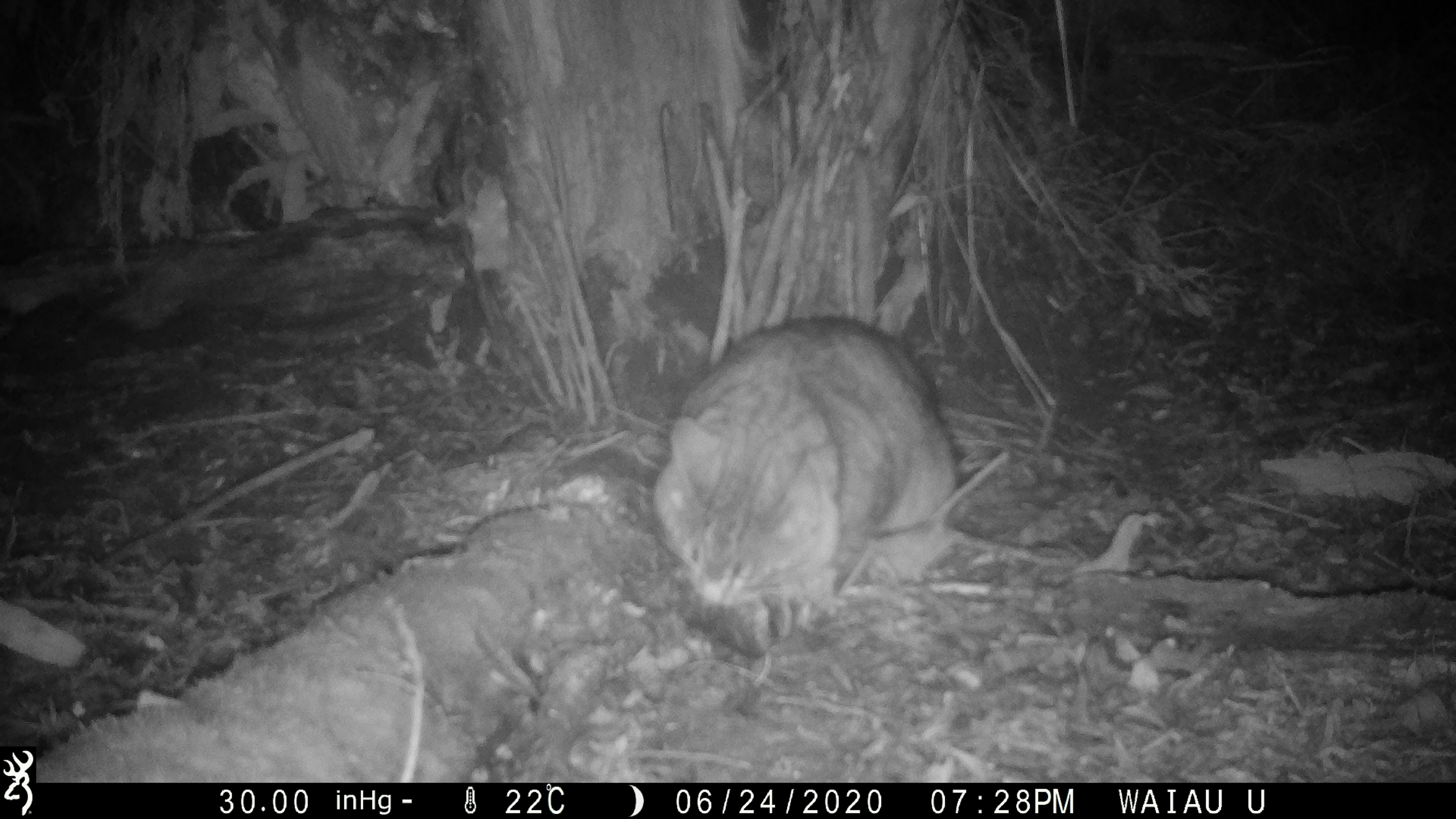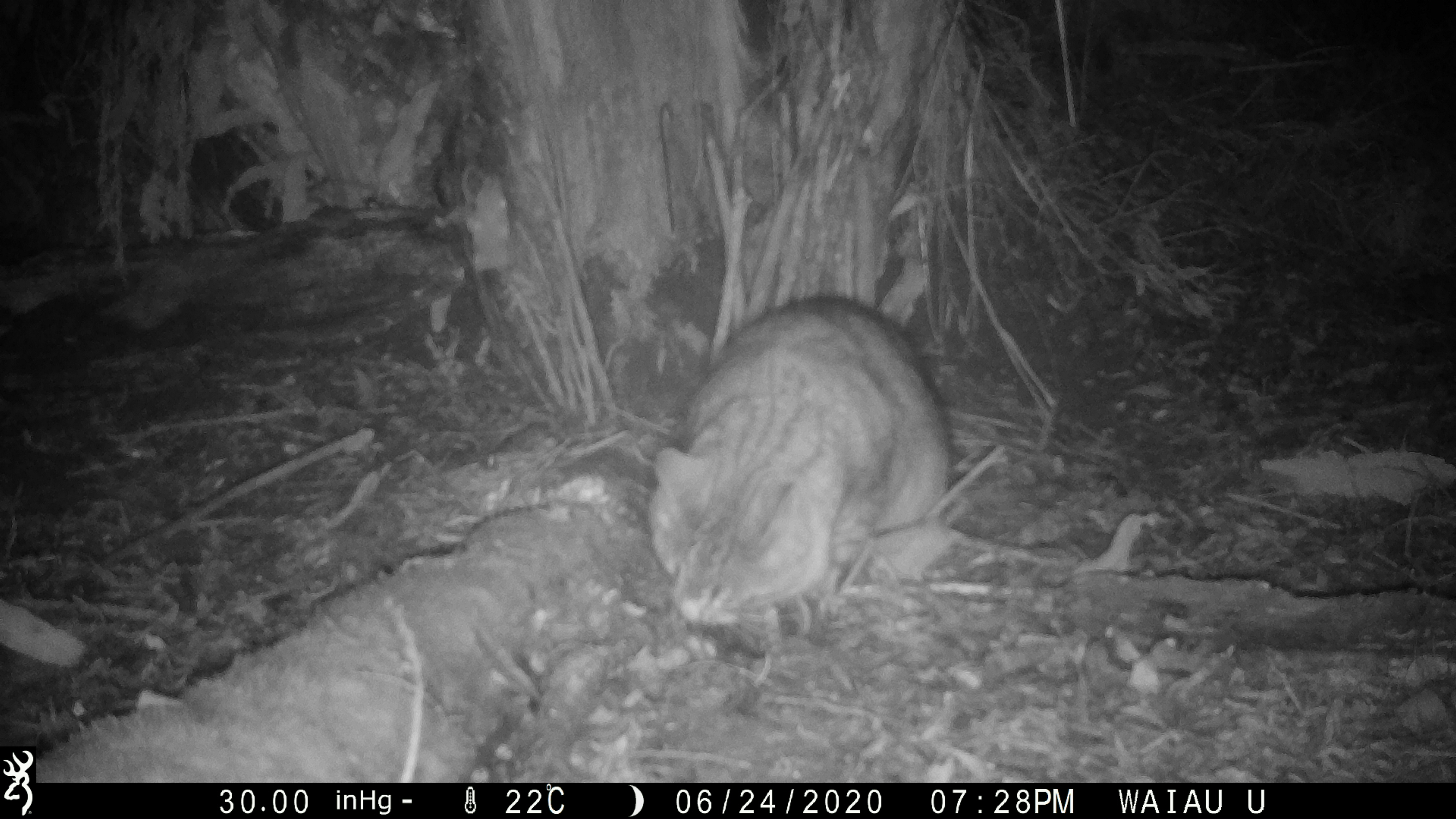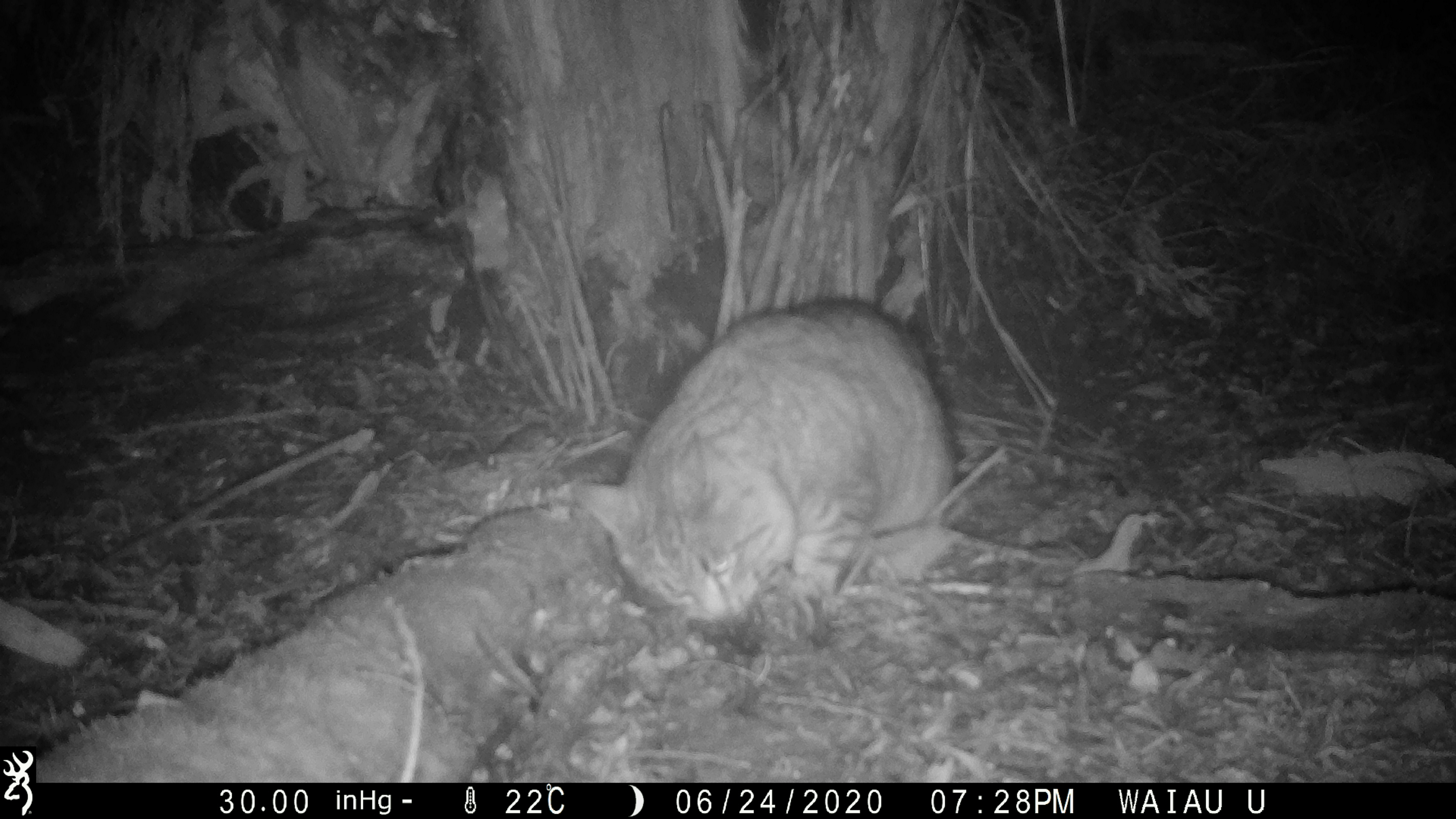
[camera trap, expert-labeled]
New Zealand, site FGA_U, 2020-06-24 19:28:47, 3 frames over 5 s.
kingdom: Animalia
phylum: Chordata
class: Mammalia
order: Carnivora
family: Felidae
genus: Felis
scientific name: Felis catus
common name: domestic cat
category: cat